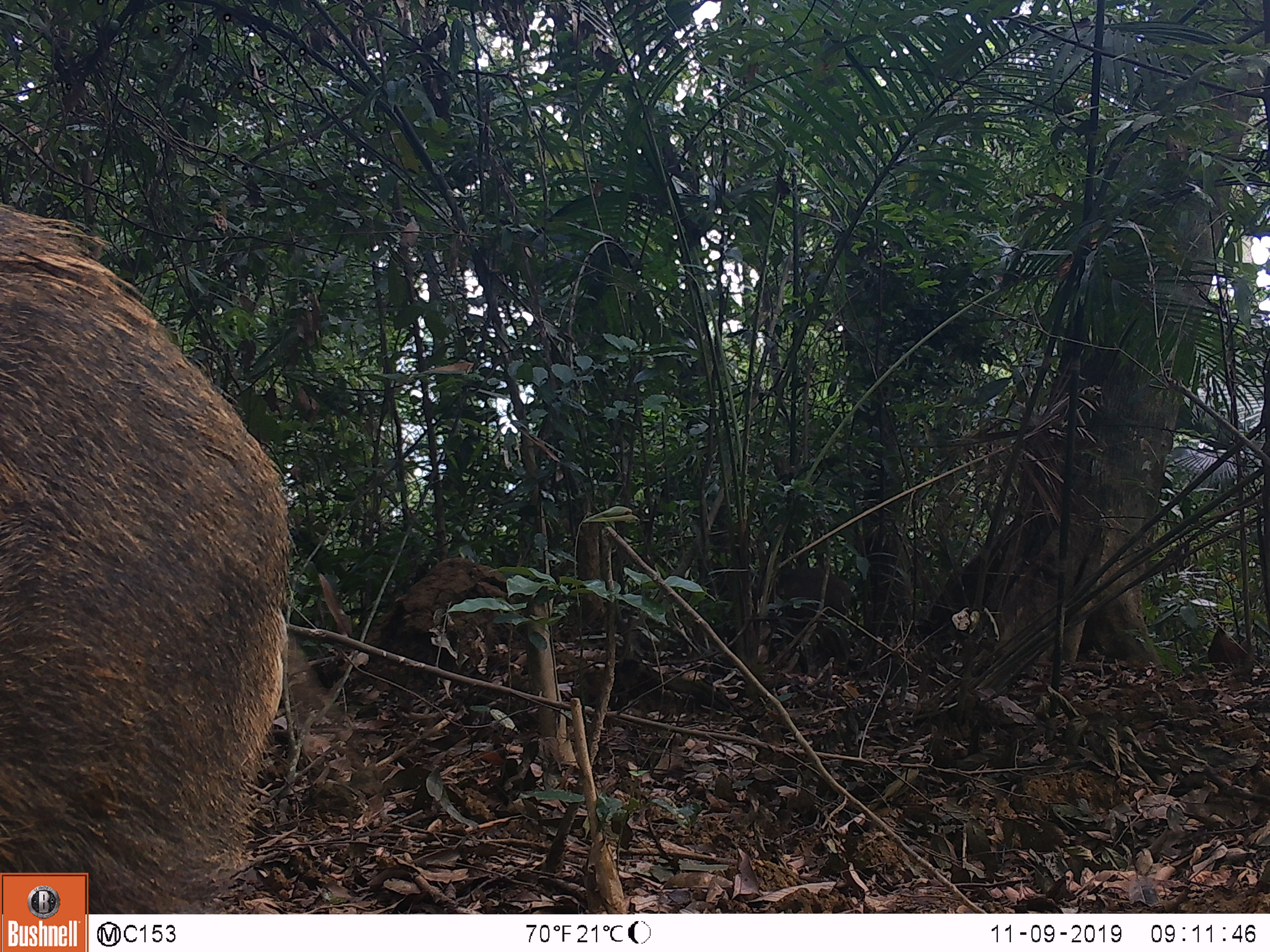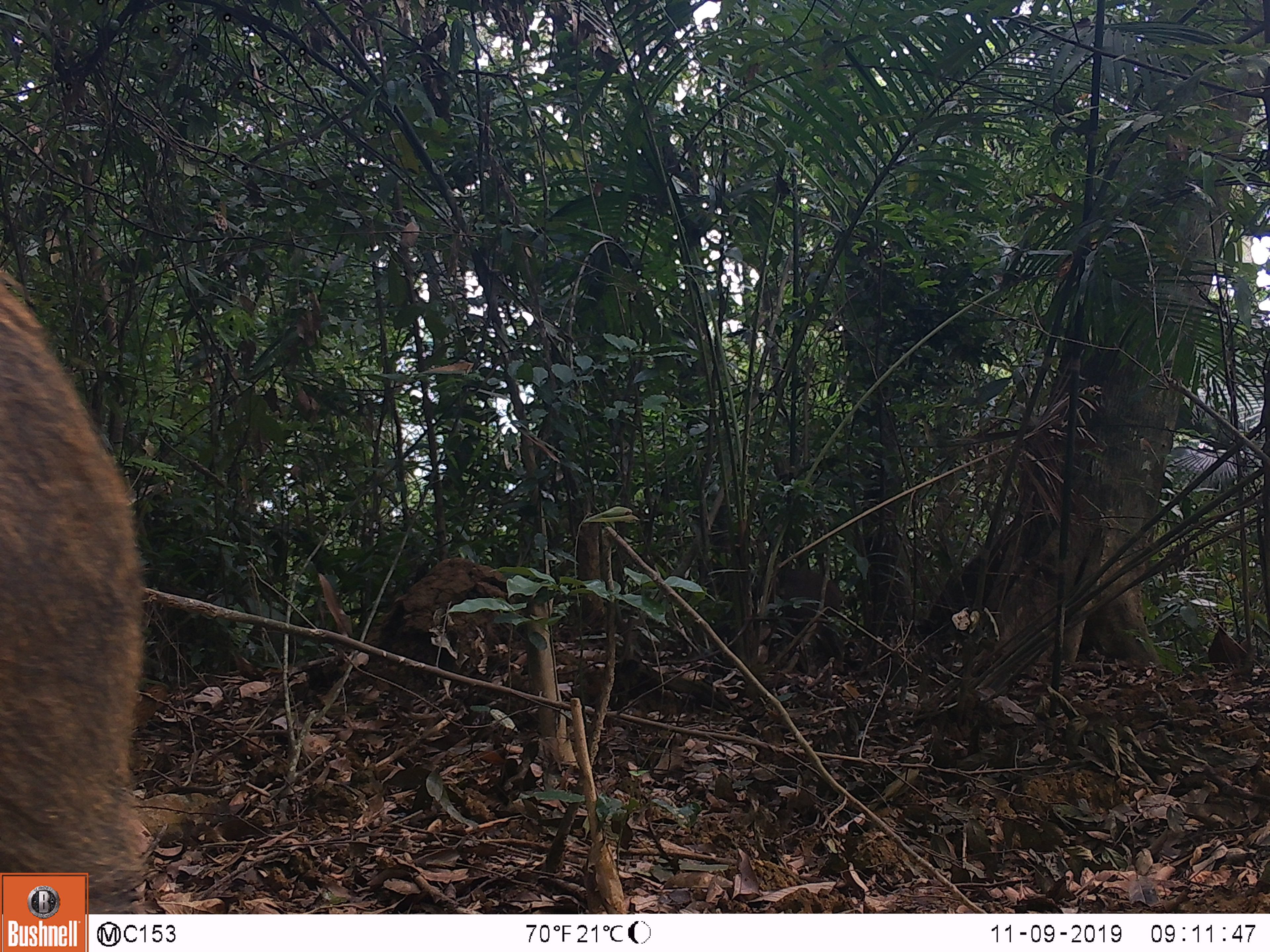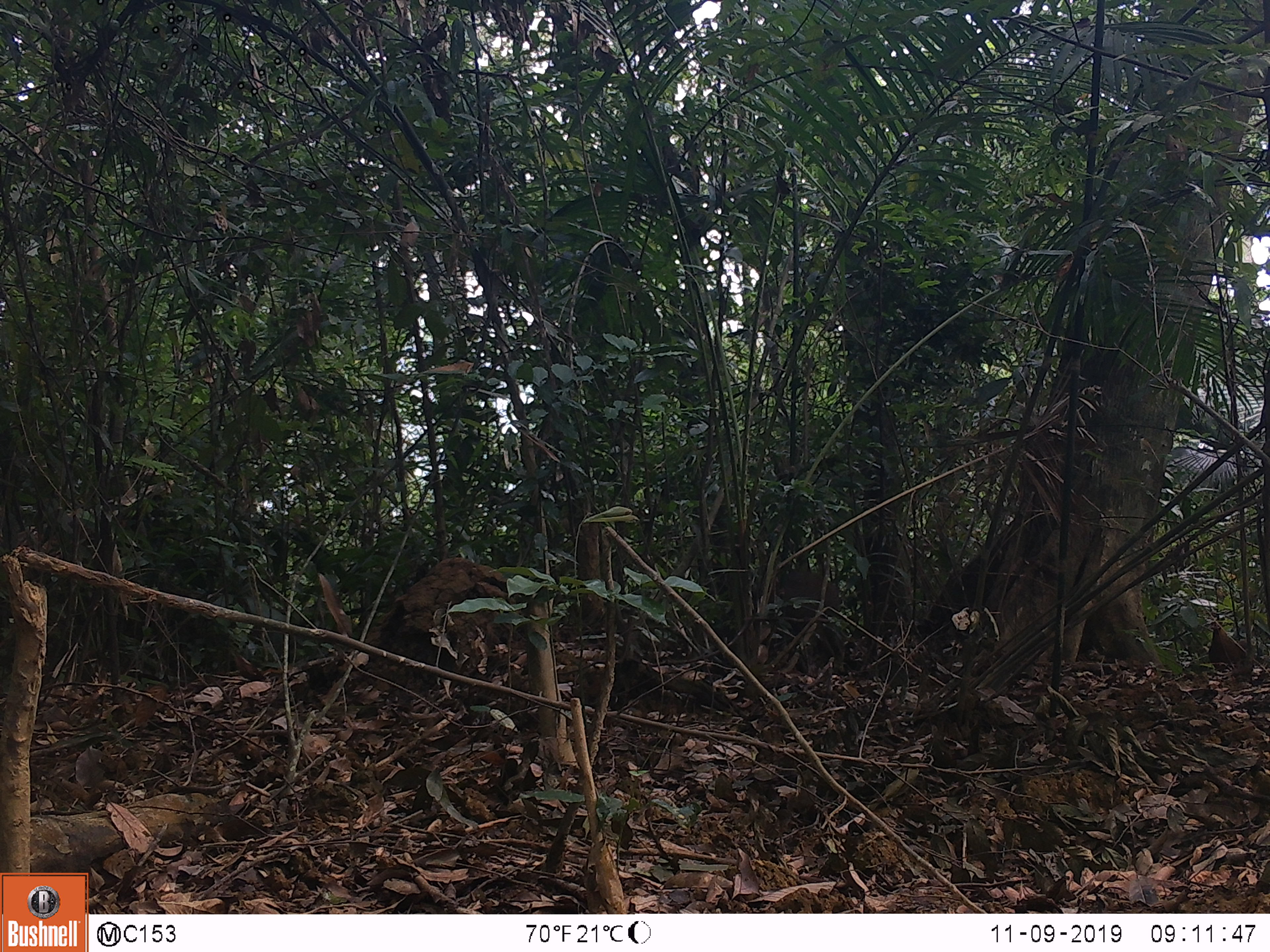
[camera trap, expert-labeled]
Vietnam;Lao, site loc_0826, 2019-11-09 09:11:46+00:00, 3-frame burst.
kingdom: Animalia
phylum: Chordata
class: Mammalia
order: Artiodactyla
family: Suidae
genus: Sus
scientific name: Sus scrofa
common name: eurasian wild pig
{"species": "eurasian wild pig (Sus scrofa)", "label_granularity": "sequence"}